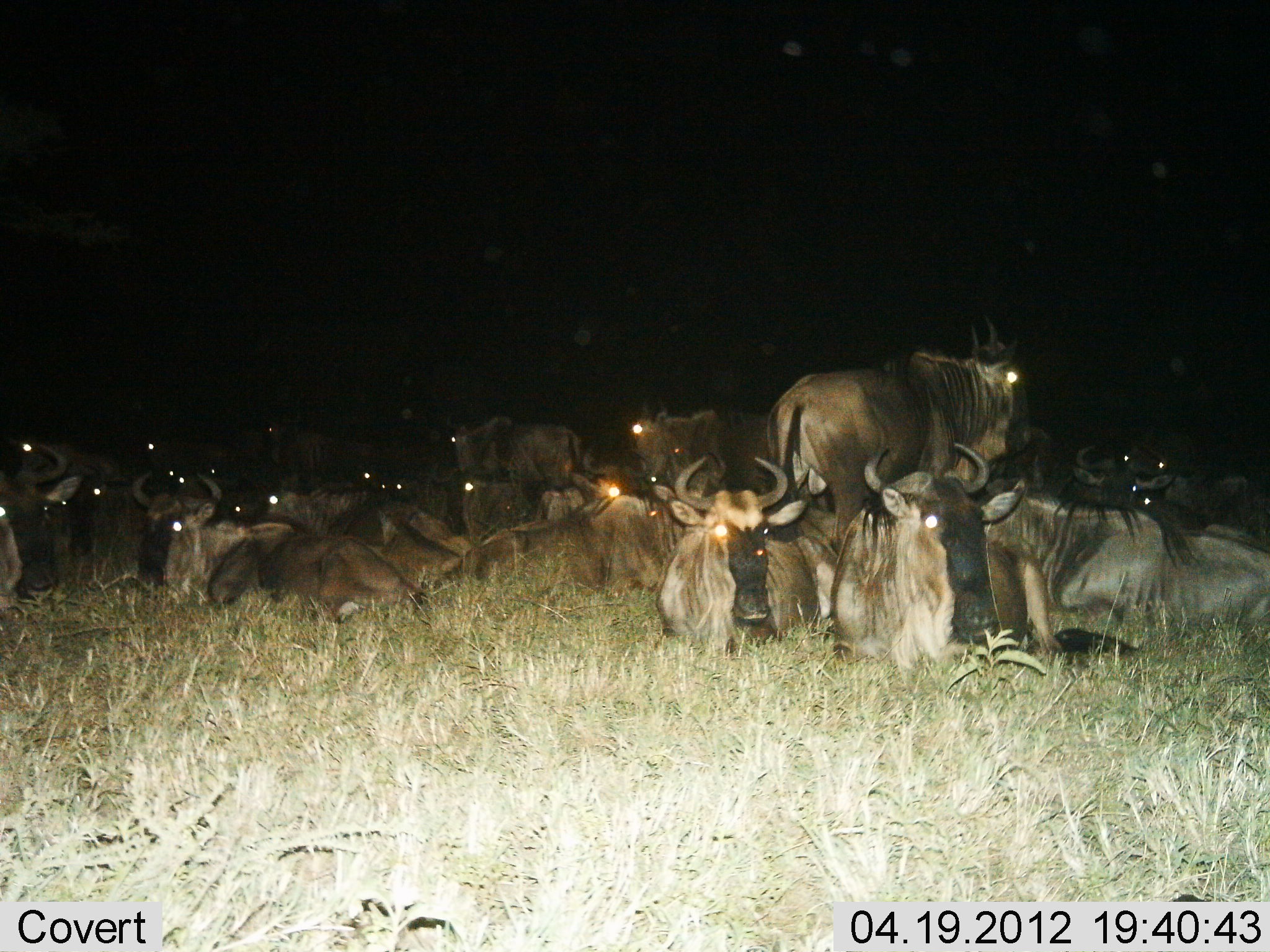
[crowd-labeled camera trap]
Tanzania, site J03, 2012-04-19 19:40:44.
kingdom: Animalia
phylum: Chordata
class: Mammalia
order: Artiodactyla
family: Bovidae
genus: Connochaetes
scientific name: Connochaetes taurinus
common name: blue wildebeest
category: wildebeest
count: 11-50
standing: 33%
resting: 100%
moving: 0%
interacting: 0%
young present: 0%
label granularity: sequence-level